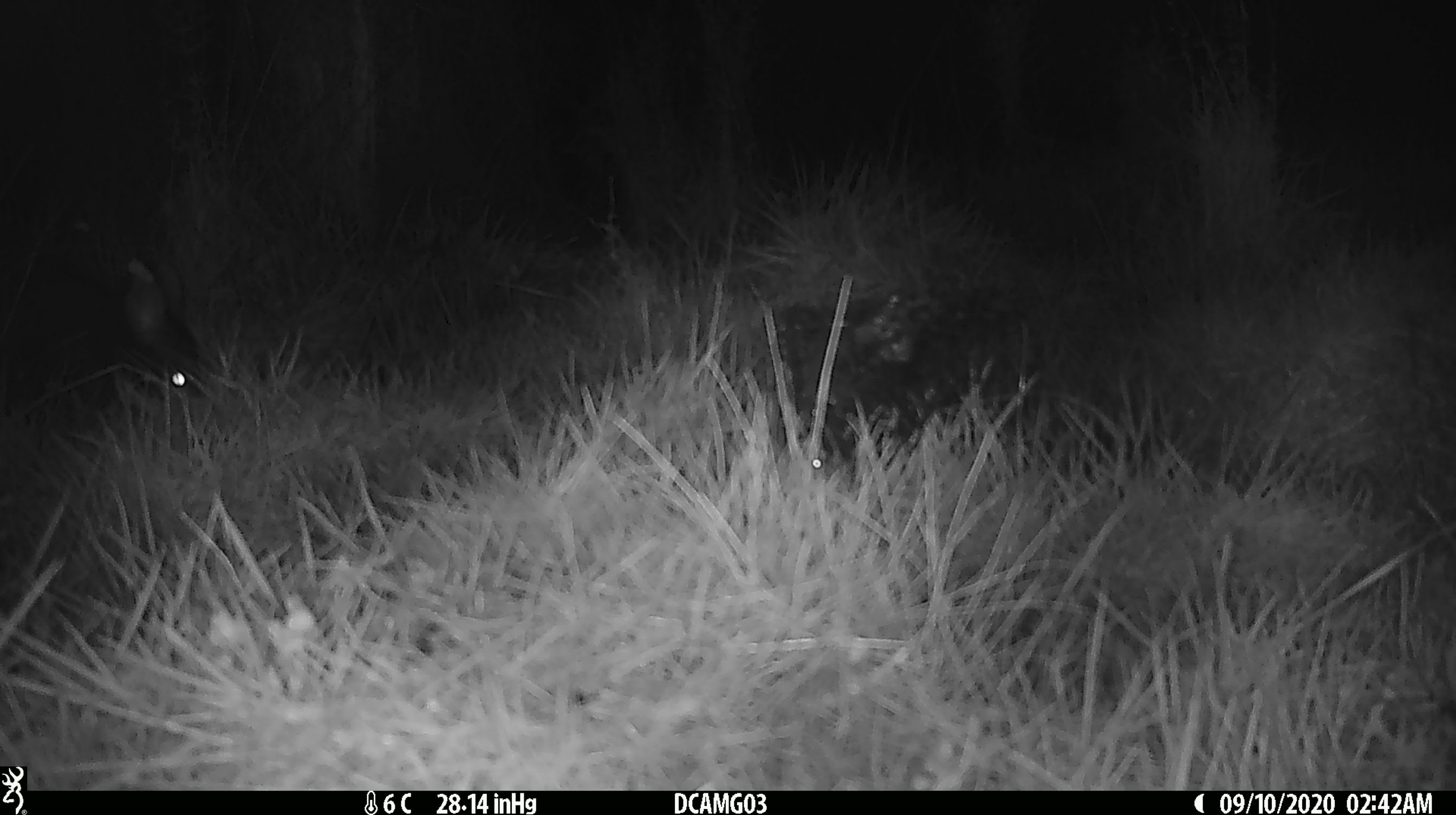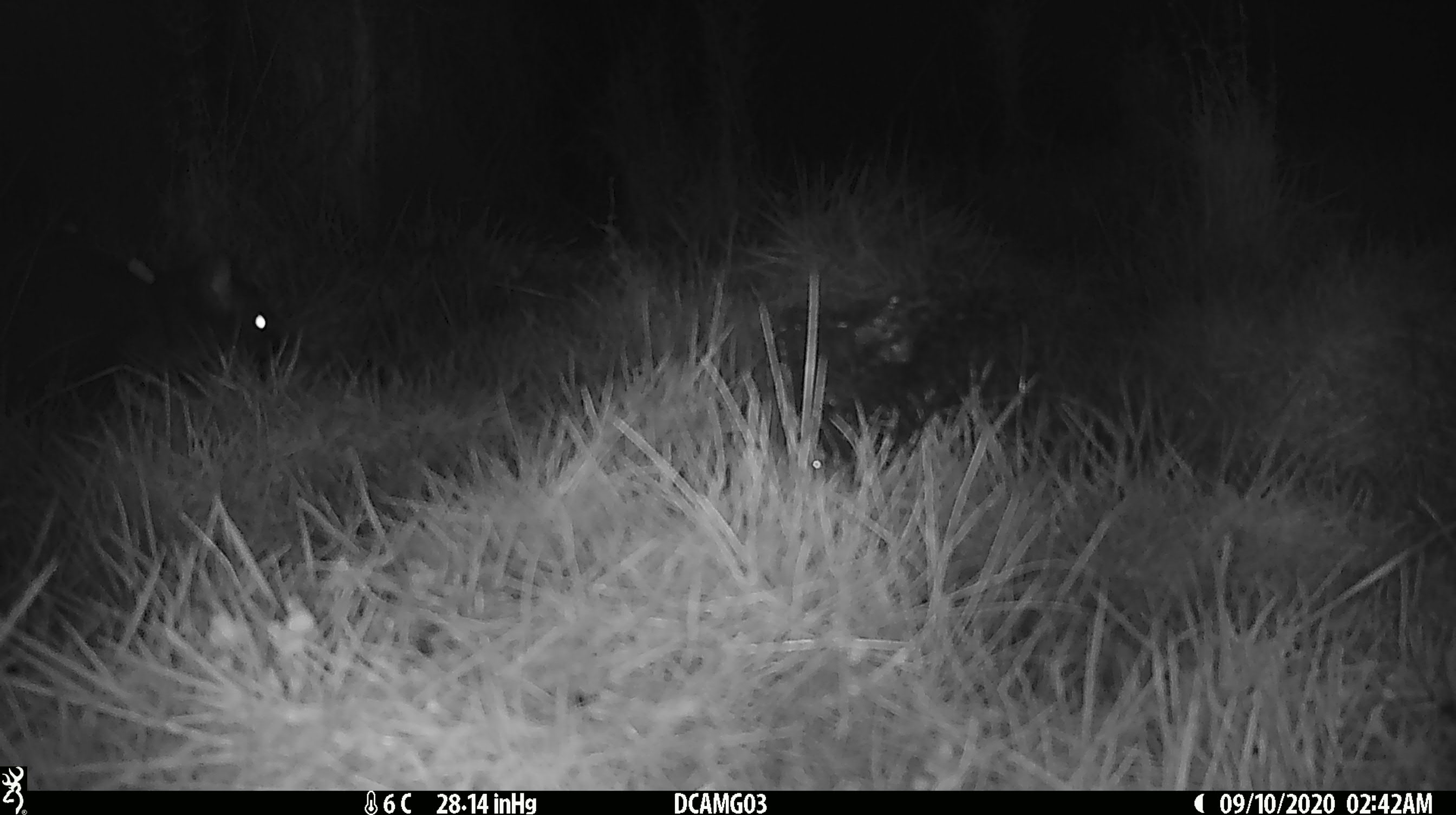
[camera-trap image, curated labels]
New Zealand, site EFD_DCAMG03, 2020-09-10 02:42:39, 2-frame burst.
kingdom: Animalia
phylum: Chordata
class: Mammalia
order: Diprotodontia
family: Phalangeridae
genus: Trichosurus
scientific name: Trichosurus vulpecula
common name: common brushtail possum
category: possum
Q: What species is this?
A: Possum (common brushtail possum) (Trichosurus vulpecula).